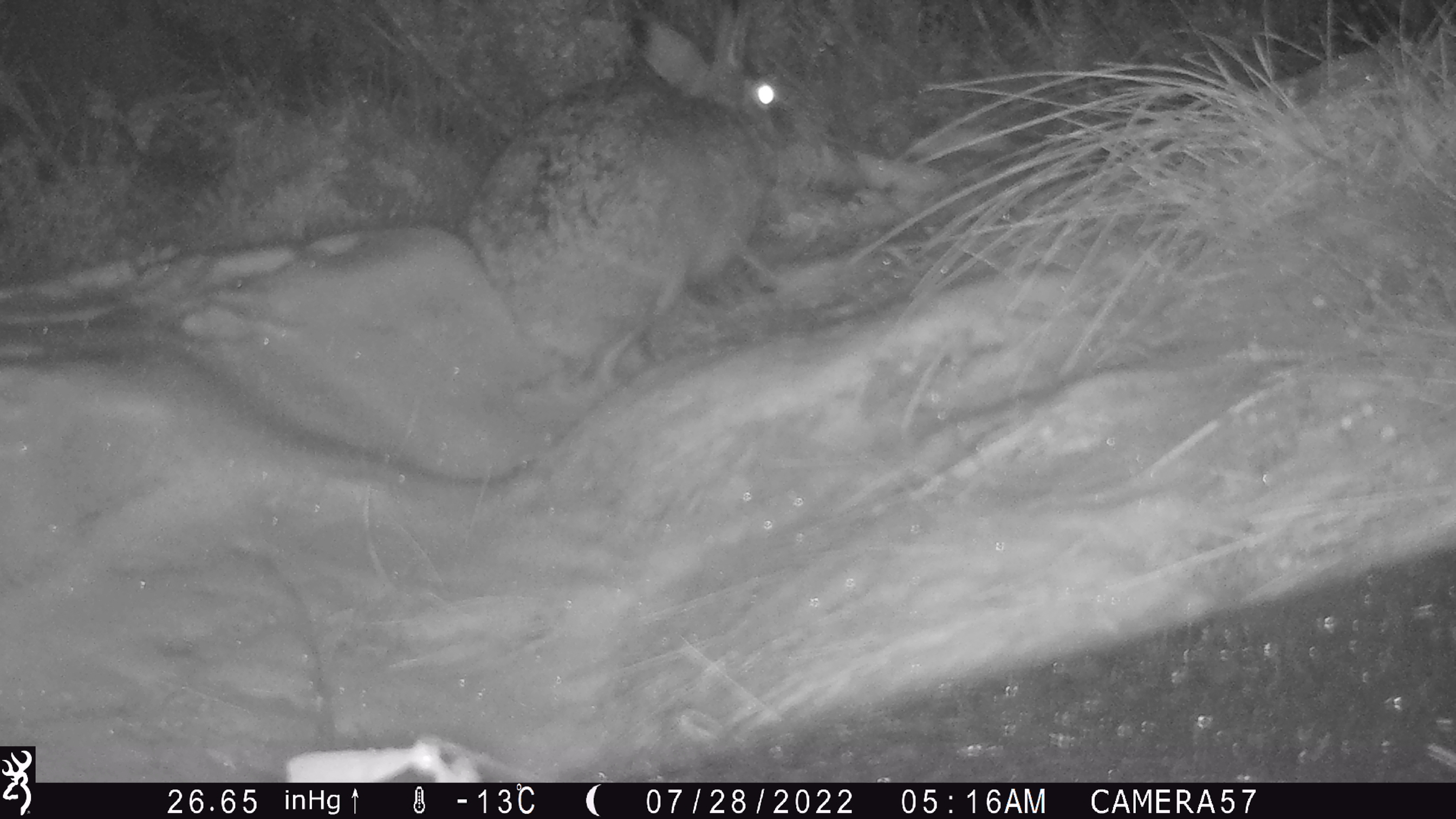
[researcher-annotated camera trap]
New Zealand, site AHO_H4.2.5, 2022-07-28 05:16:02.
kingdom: Animalia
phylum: Chordata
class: Mammalia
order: Lagomorpha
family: Leporidae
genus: Lepus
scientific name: Lepus europaeus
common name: brown hare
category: hare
Hare (brown hare) (Lepus europaeus).